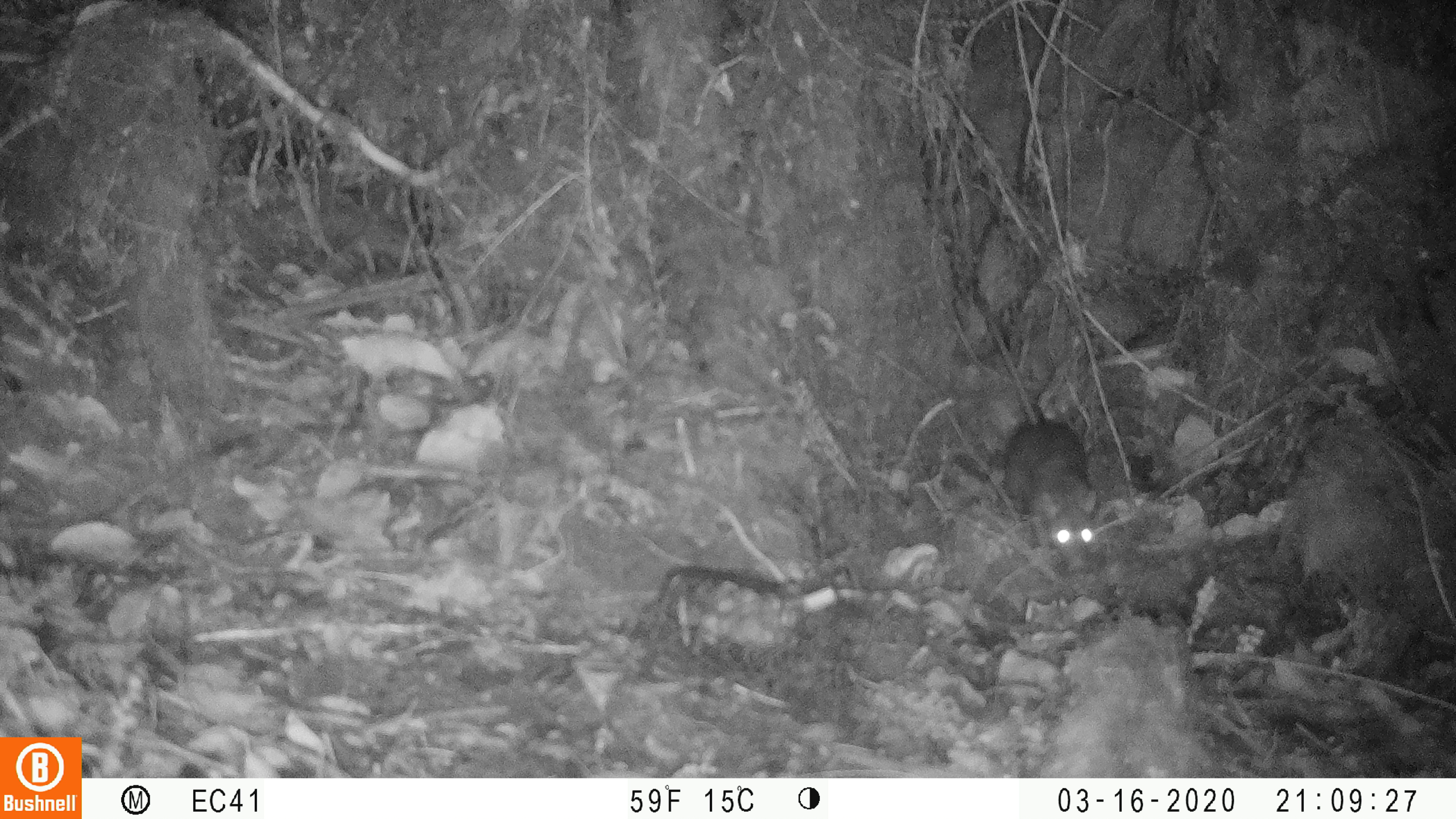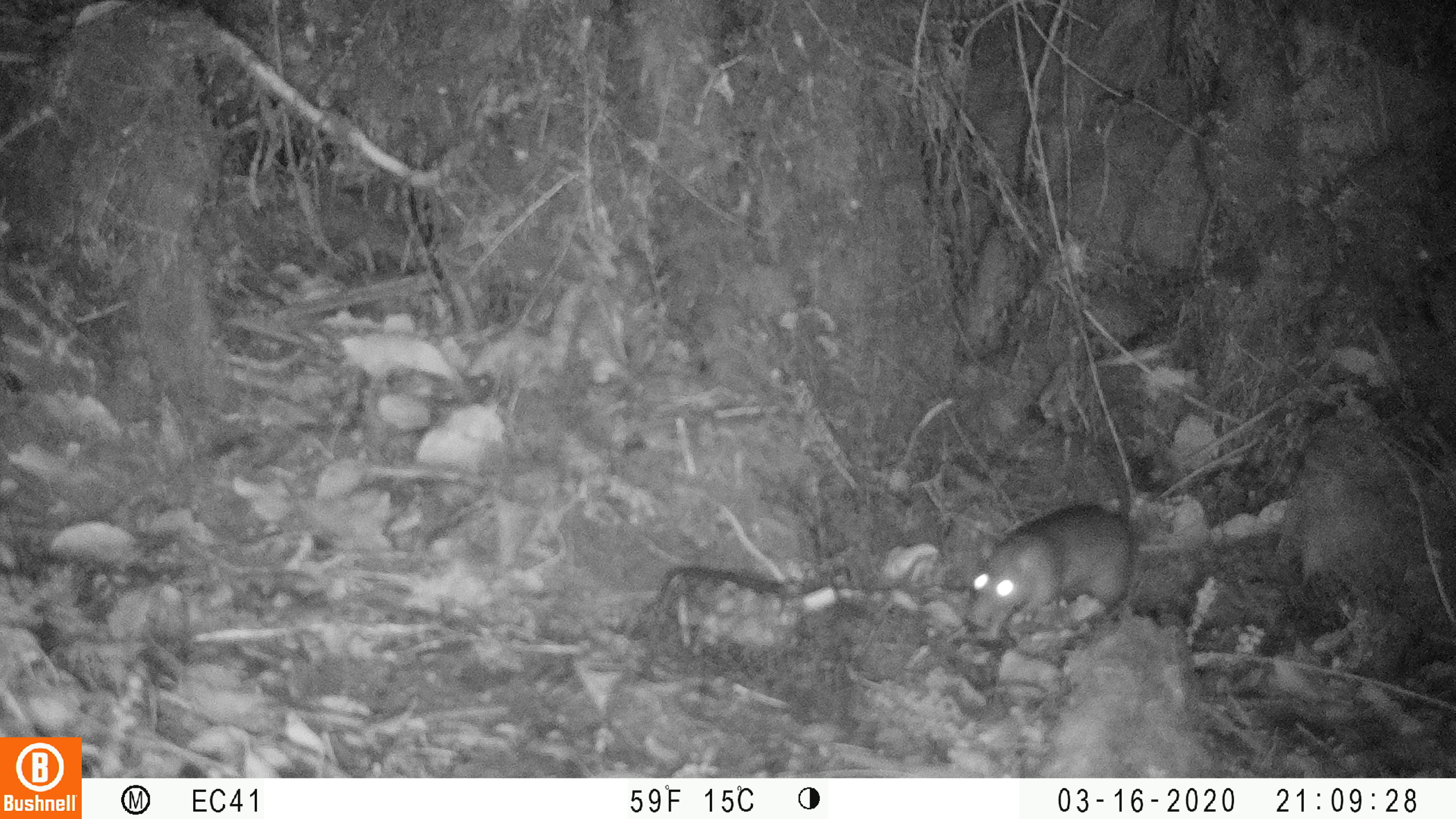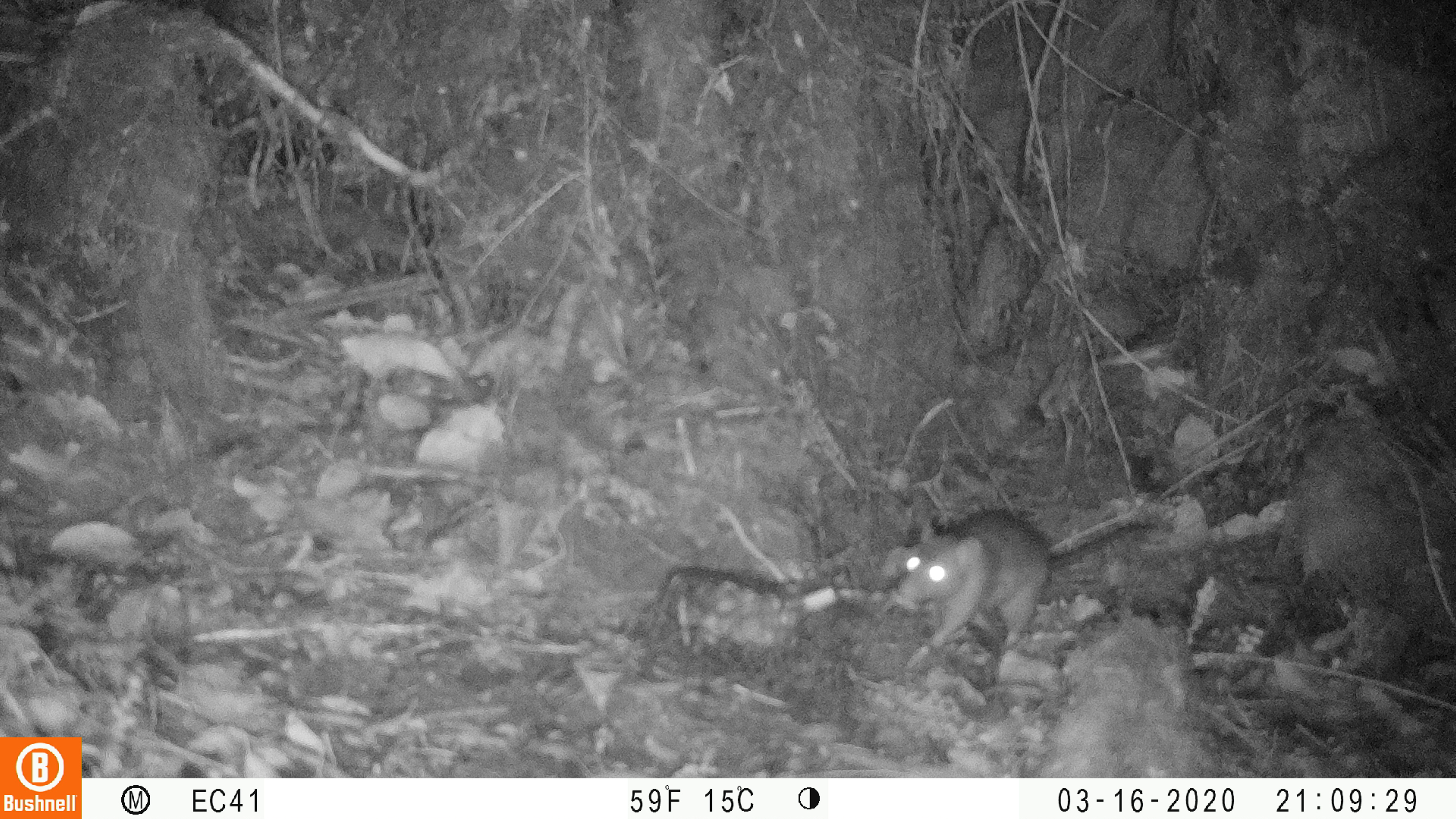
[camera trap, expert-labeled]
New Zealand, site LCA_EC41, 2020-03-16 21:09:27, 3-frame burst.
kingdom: Animalia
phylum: Chordata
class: Mammalia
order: Rodentia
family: Muridae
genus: Rattus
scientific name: Rattus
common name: rat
Rat (Rattus).